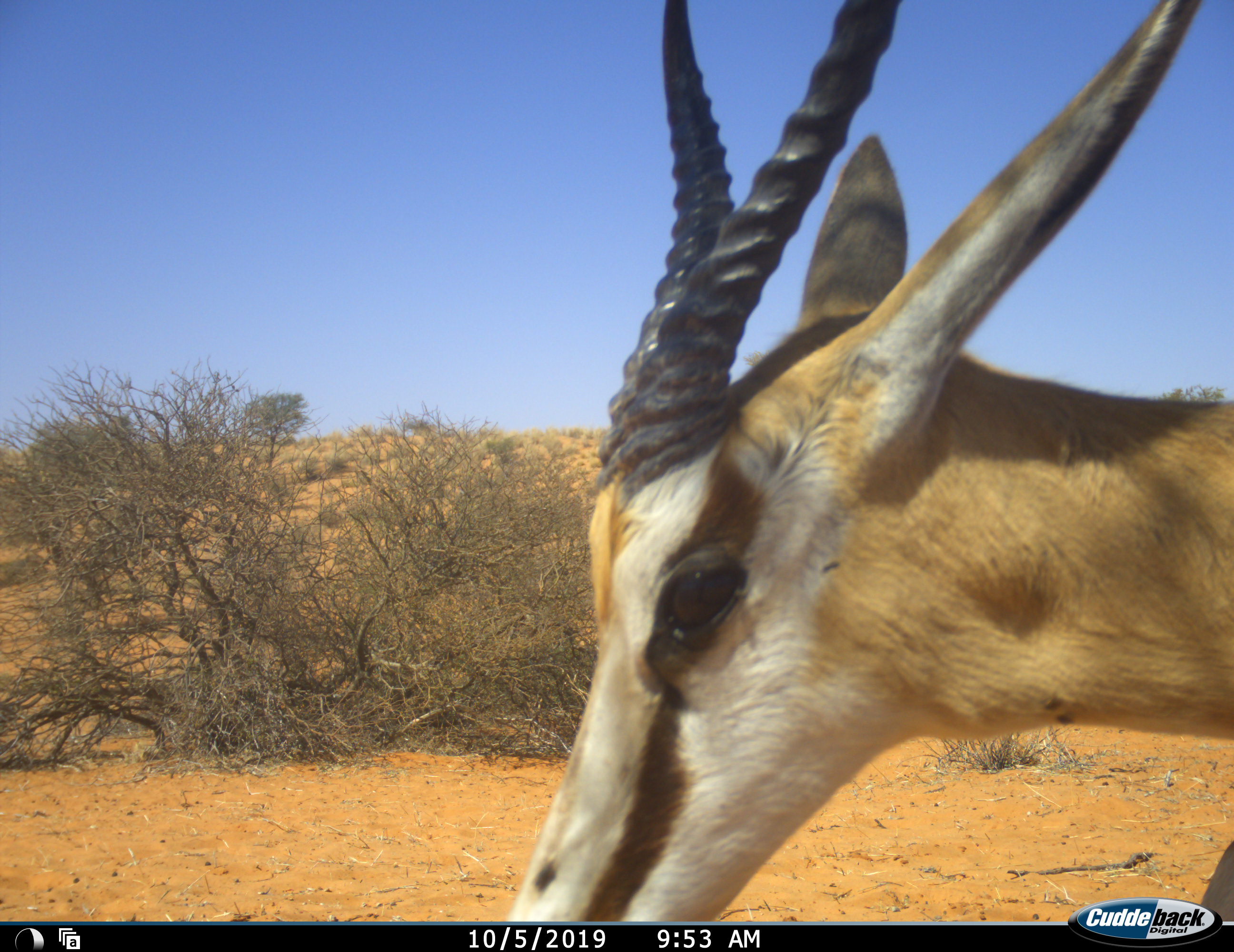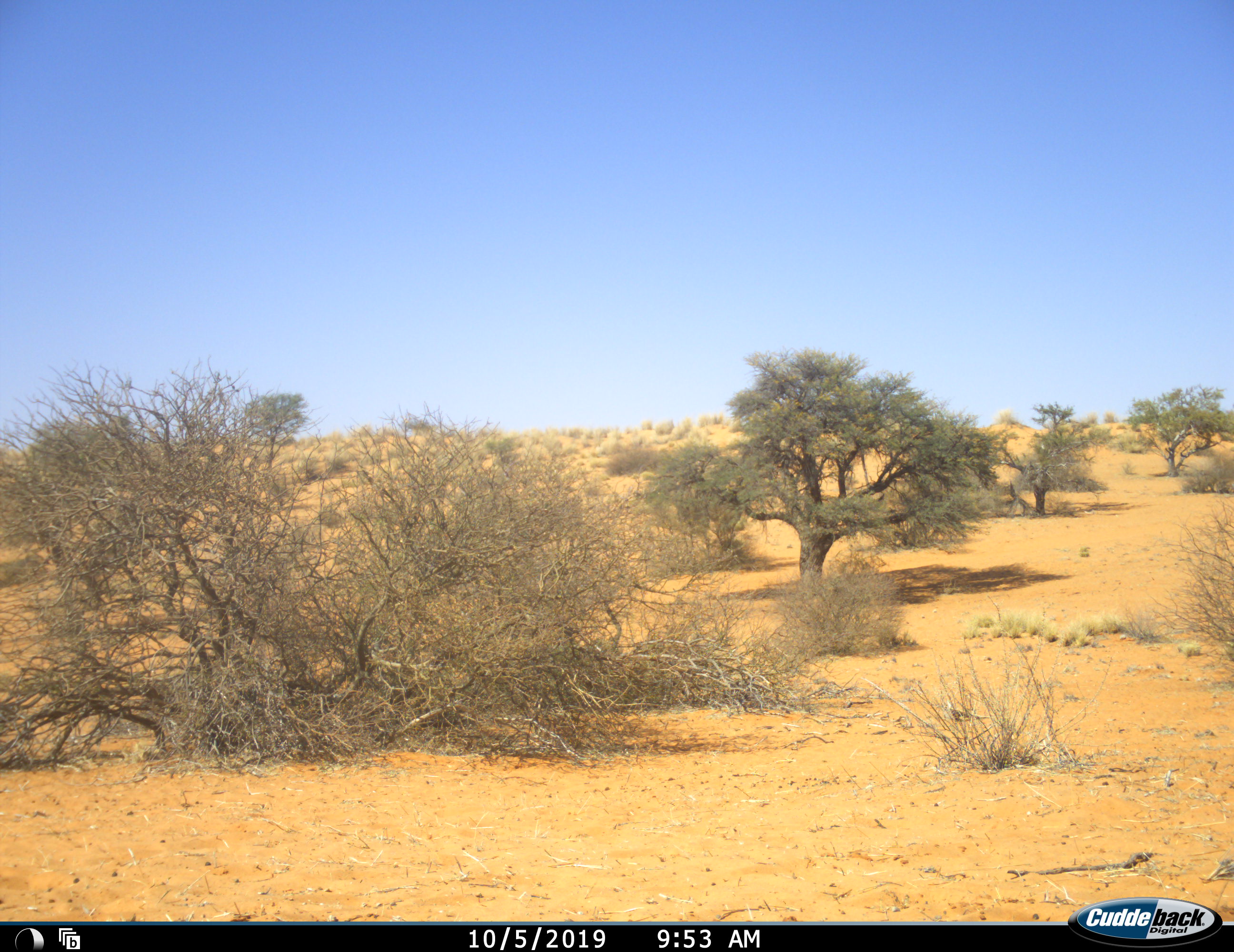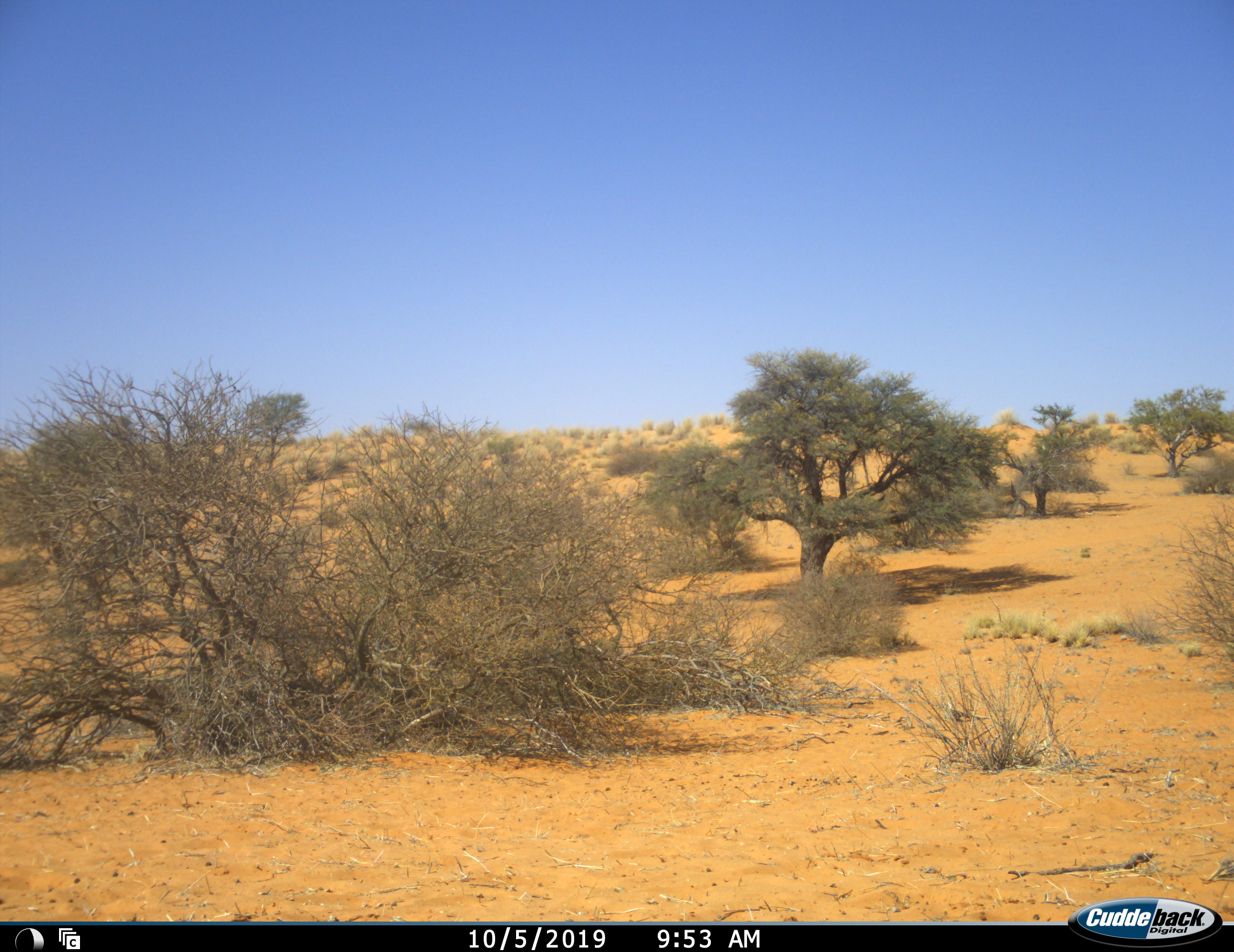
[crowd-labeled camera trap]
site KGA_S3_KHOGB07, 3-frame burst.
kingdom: Animalia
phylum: Chordata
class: Mammalia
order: Artiodactyla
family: Bovidae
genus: Antidorcas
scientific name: Antidorcas marsupialis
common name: springbok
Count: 1.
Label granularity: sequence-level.